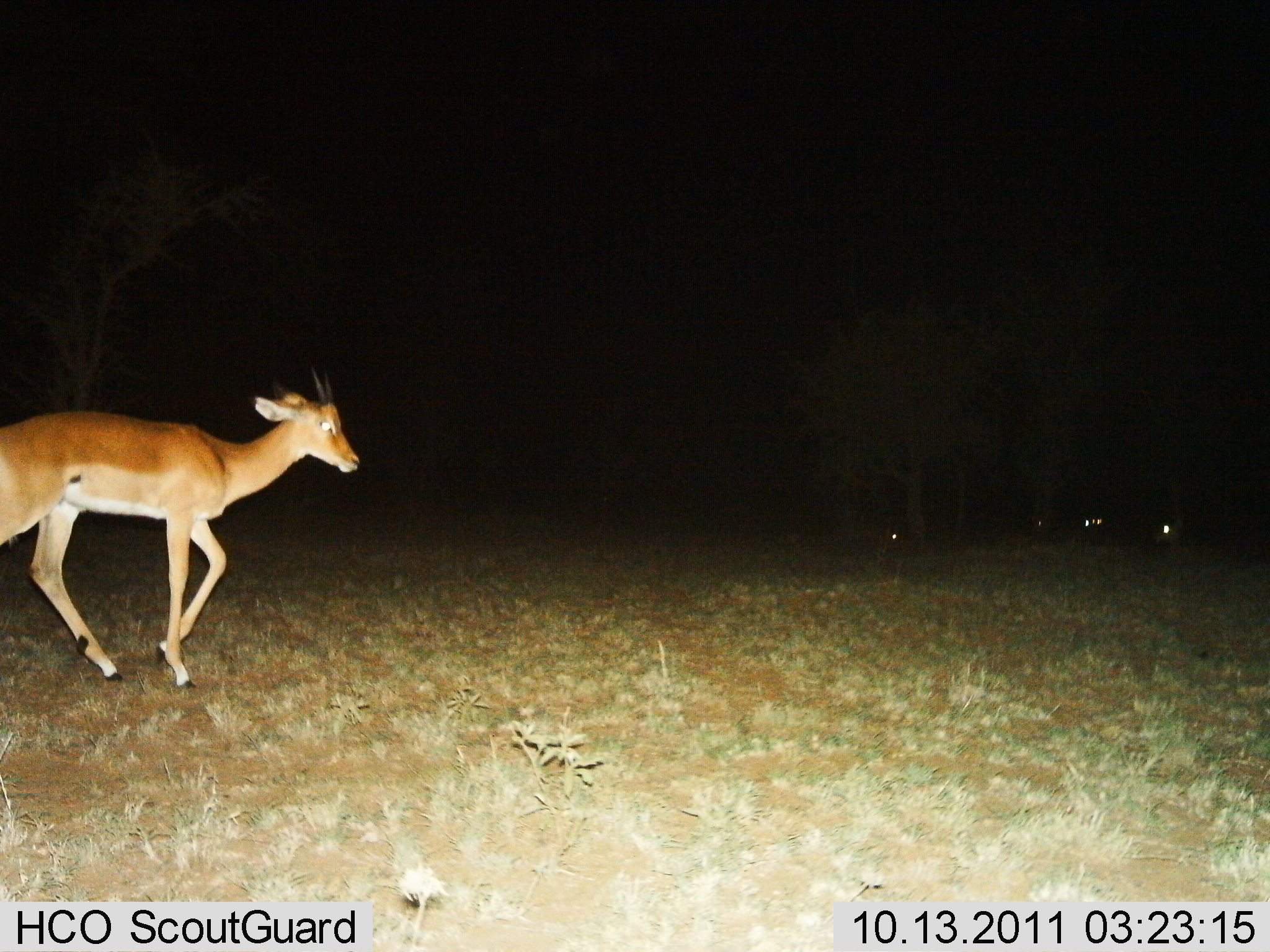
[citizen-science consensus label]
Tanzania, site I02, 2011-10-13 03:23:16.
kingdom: Animalia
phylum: Chordata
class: Mammalia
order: Artiodactyla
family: Bovidae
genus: Aepyceros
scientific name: Aepyceros melampus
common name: impala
Impala (Aepyceros melampus), count 1. Behavior (volunteer vote fractions): standing 30%, resting 0%, moving 90%, interacting 0%. Young present (vote fraction): 0%. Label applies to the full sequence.